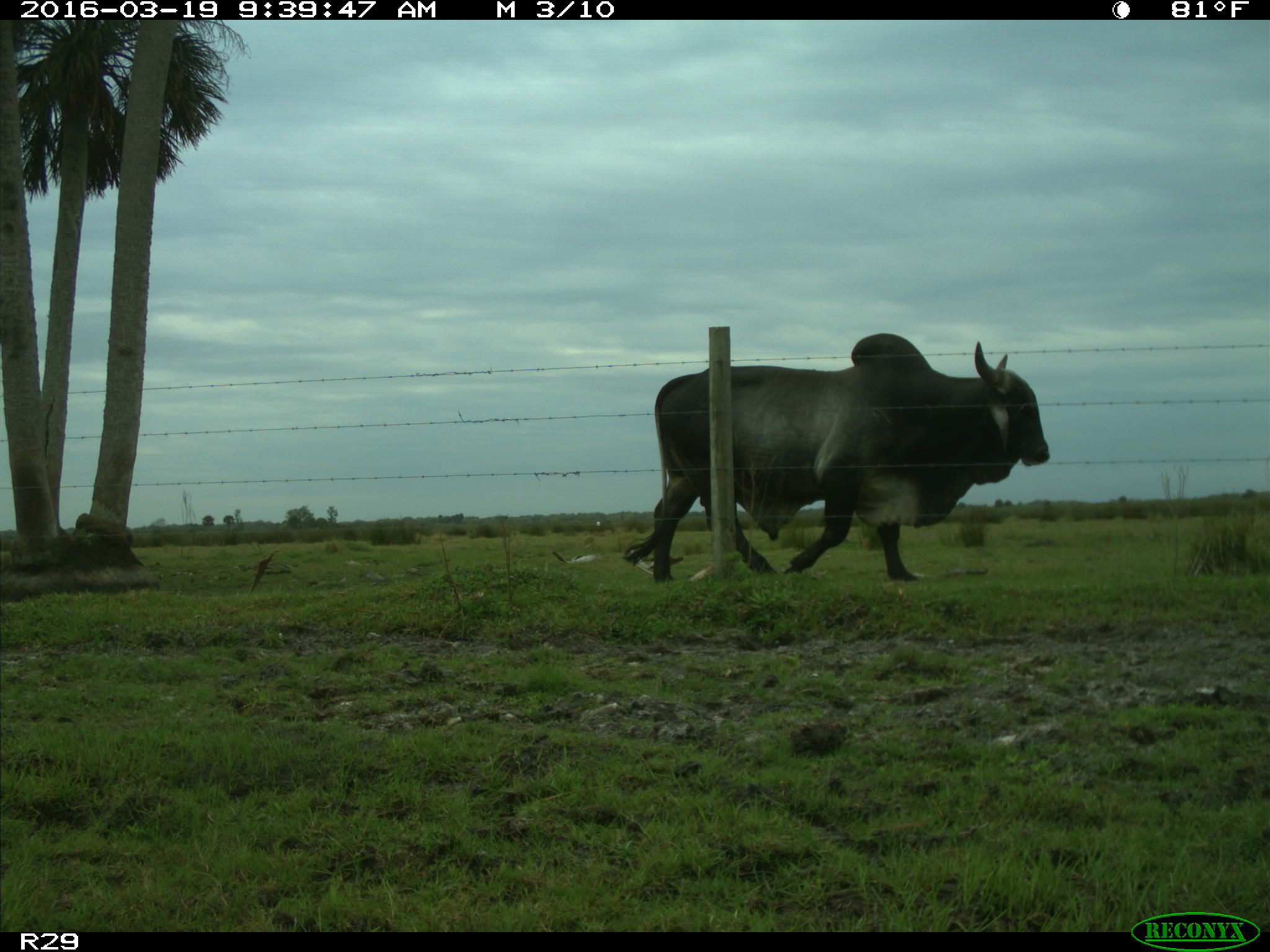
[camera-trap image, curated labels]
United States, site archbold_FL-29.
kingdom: Animalia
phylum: Chordata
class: Mammalia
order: Artiodactyla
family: Bovidae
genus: Bos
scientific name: Bos taurus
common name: domestic cow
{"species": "Bos taurus (domestic cow)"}